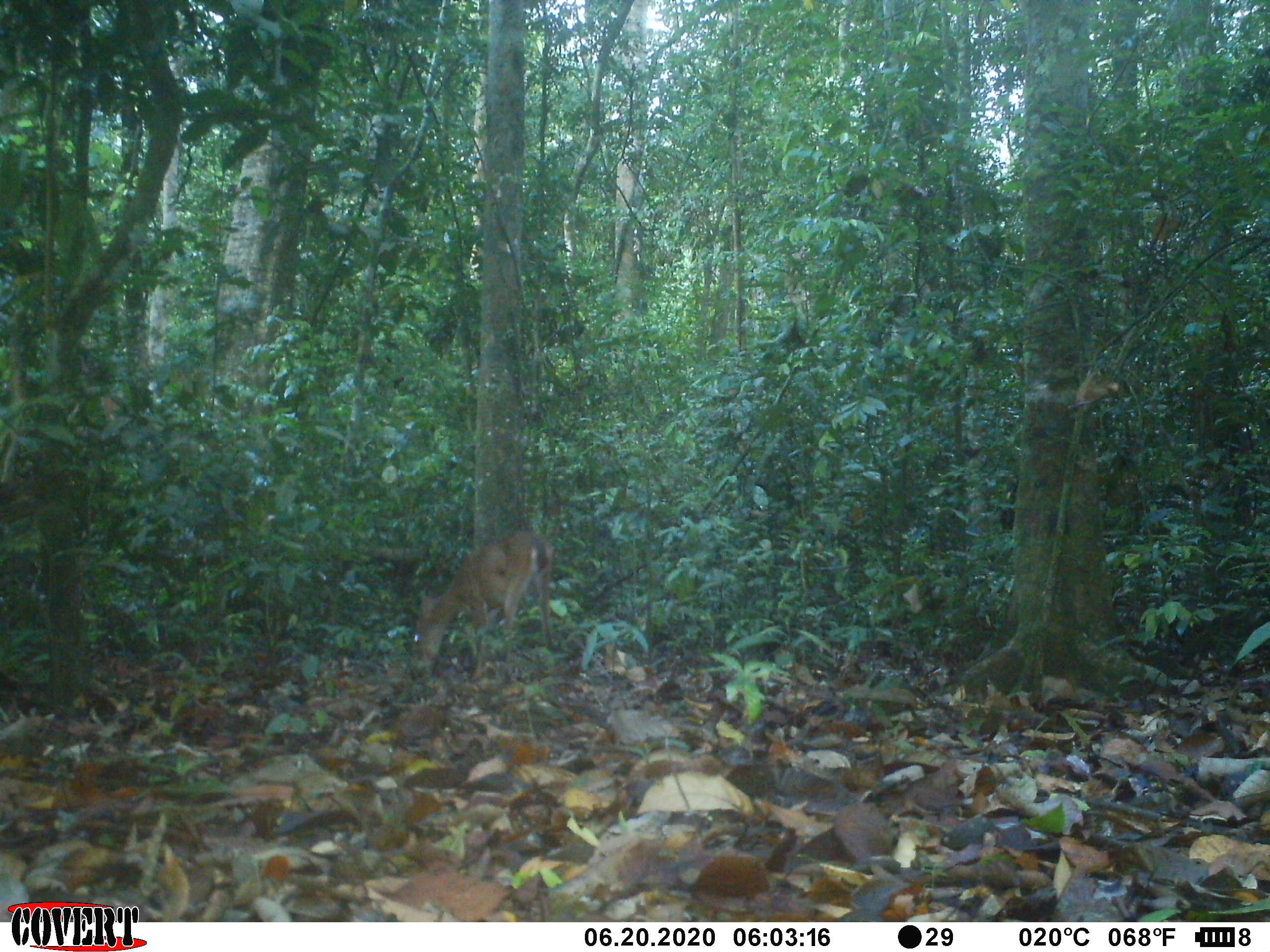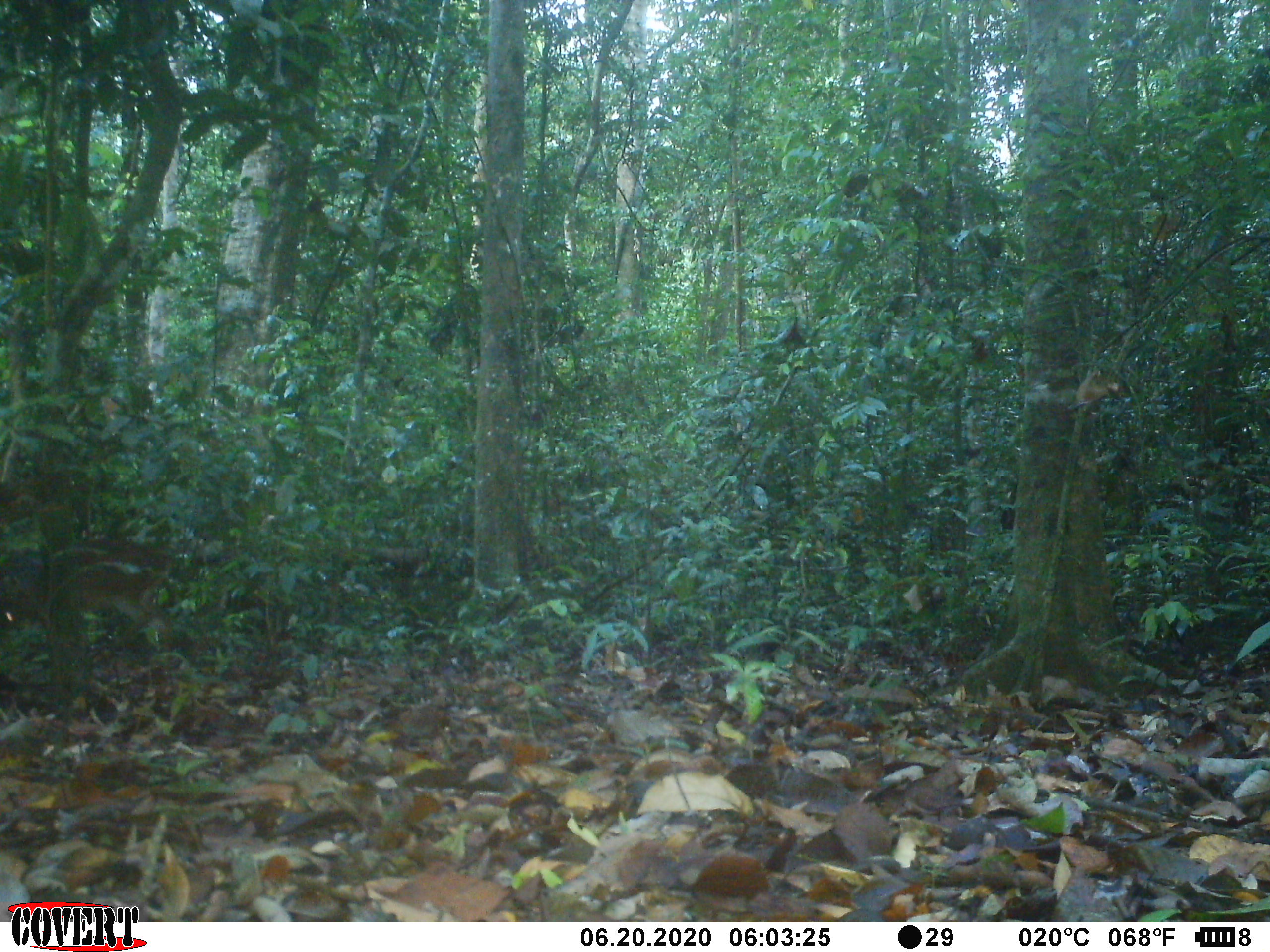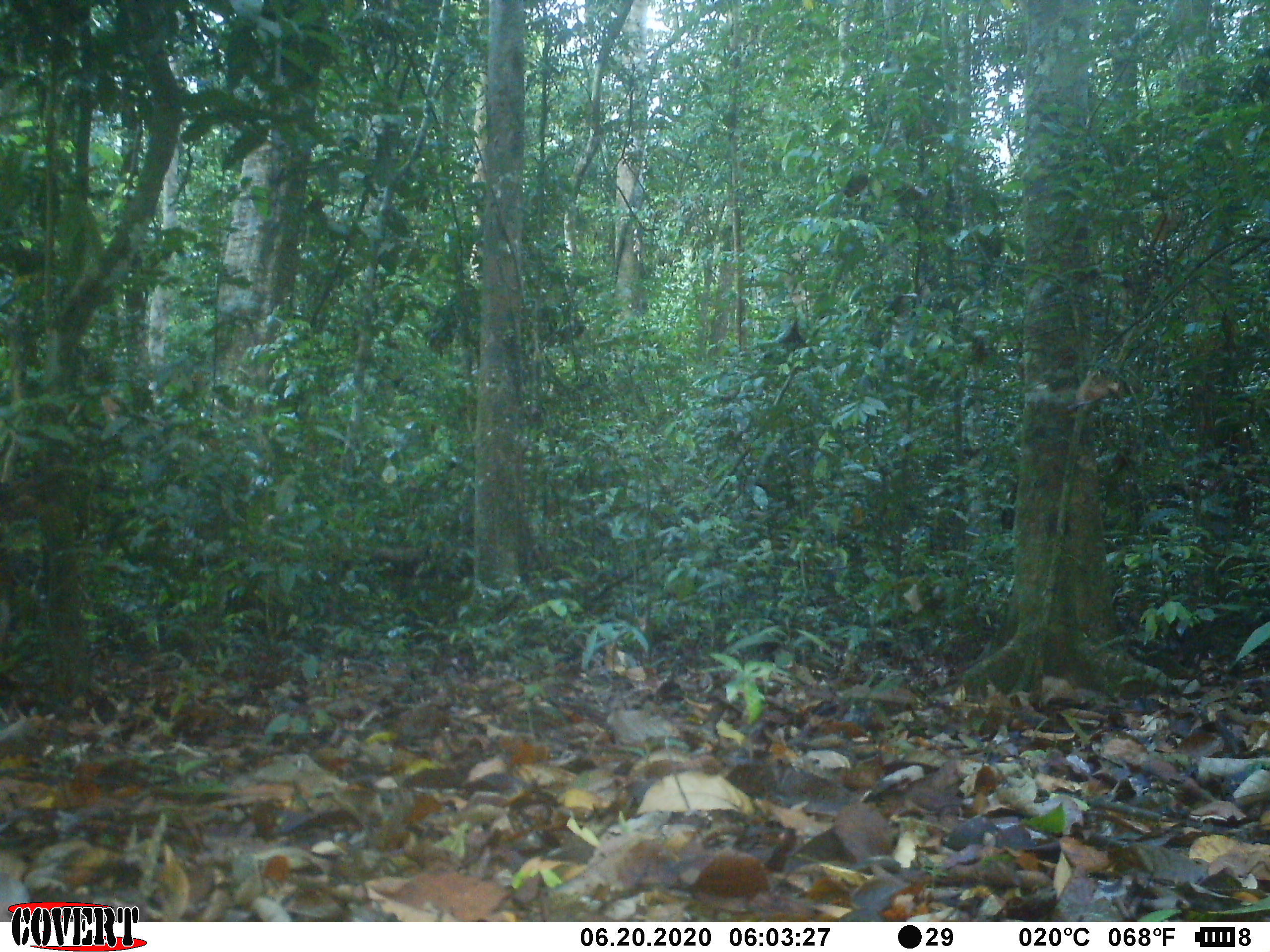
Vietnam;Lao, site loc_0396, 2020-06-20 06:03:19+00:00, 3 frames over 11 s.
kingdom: Animalia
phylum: Chordata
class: Mammalia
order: Artiodactyla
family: Cervidae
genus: Muntiacus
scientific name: Muntiacus vuquangensis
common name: large-antlered muntjac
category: large antlered muntjac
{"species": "large antlered muntjac (large-antlered muntjac) (Muntiacus vuquangensis)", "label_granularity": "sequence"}